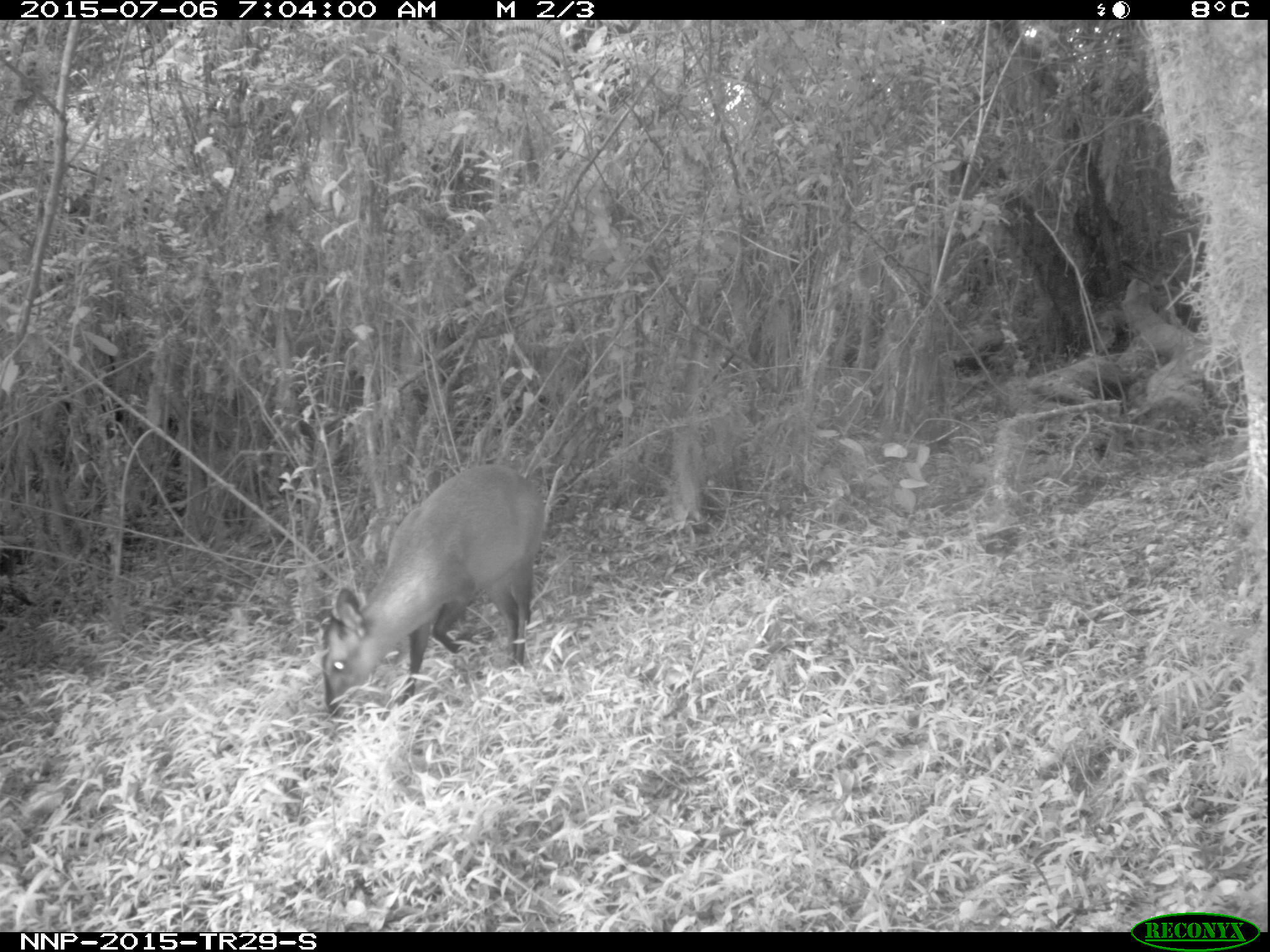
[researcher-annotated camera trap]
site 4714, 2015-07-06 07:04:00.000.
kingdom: Animalia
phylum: Chordata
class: Mammalia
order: Artiodactyla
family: Bovidae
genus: Cephalophus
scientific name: Cephalophus nigrifrons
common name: black-fronted duiker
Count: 1.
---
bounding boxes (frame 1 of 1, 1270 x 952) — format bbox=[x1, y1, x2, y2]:
cephalophus nigrifrons: bbox=[318, 461, 549, 718]